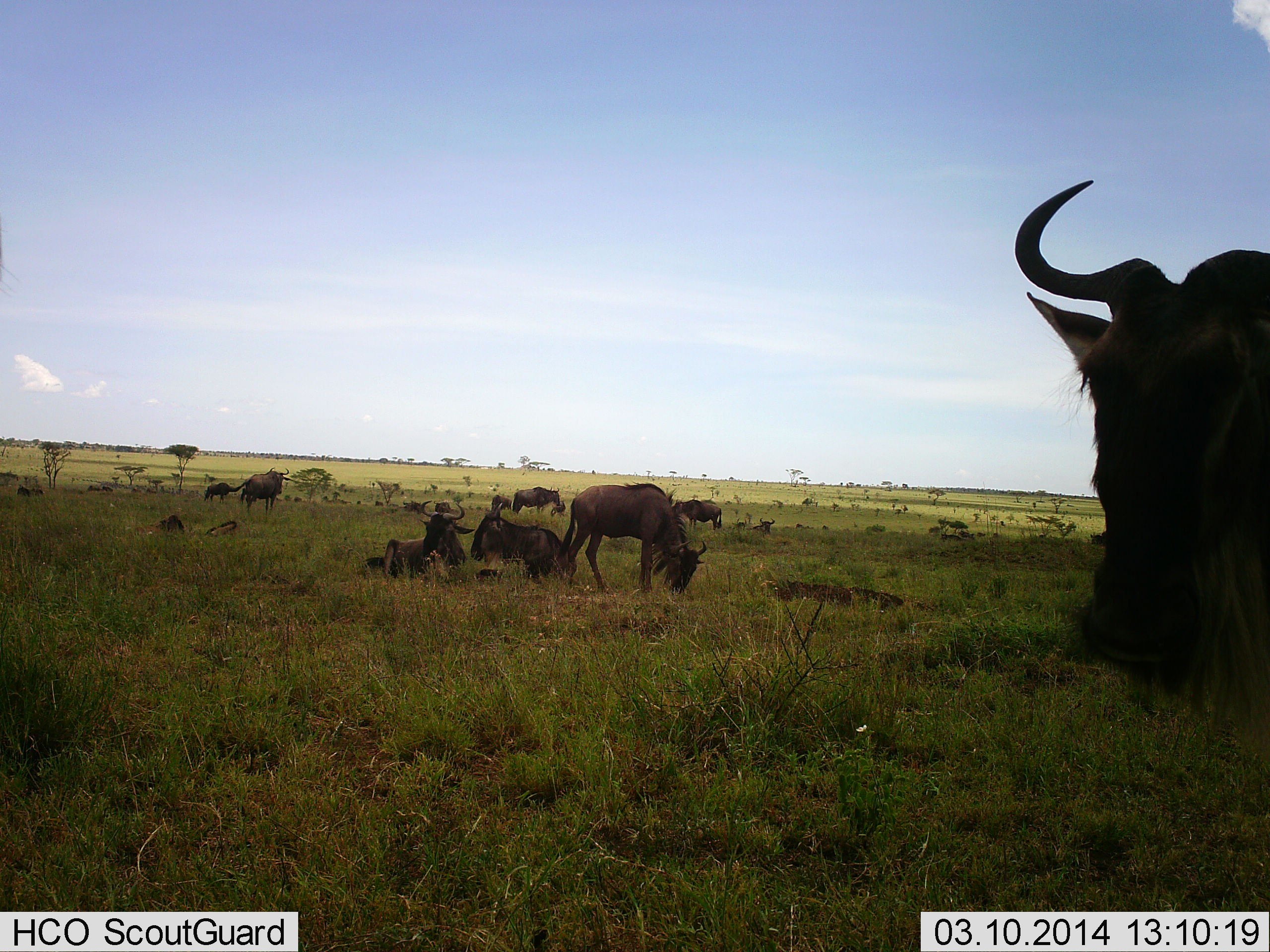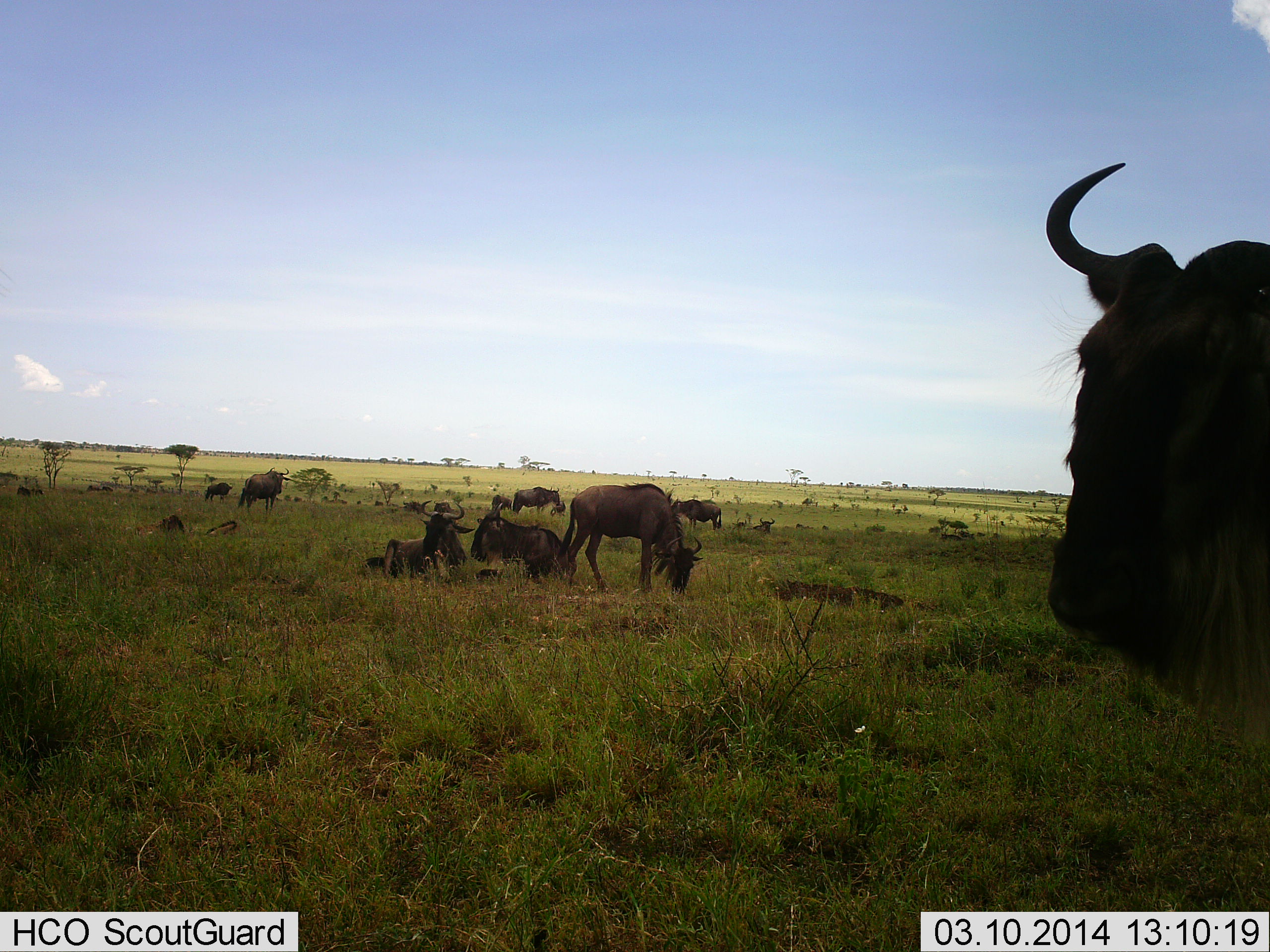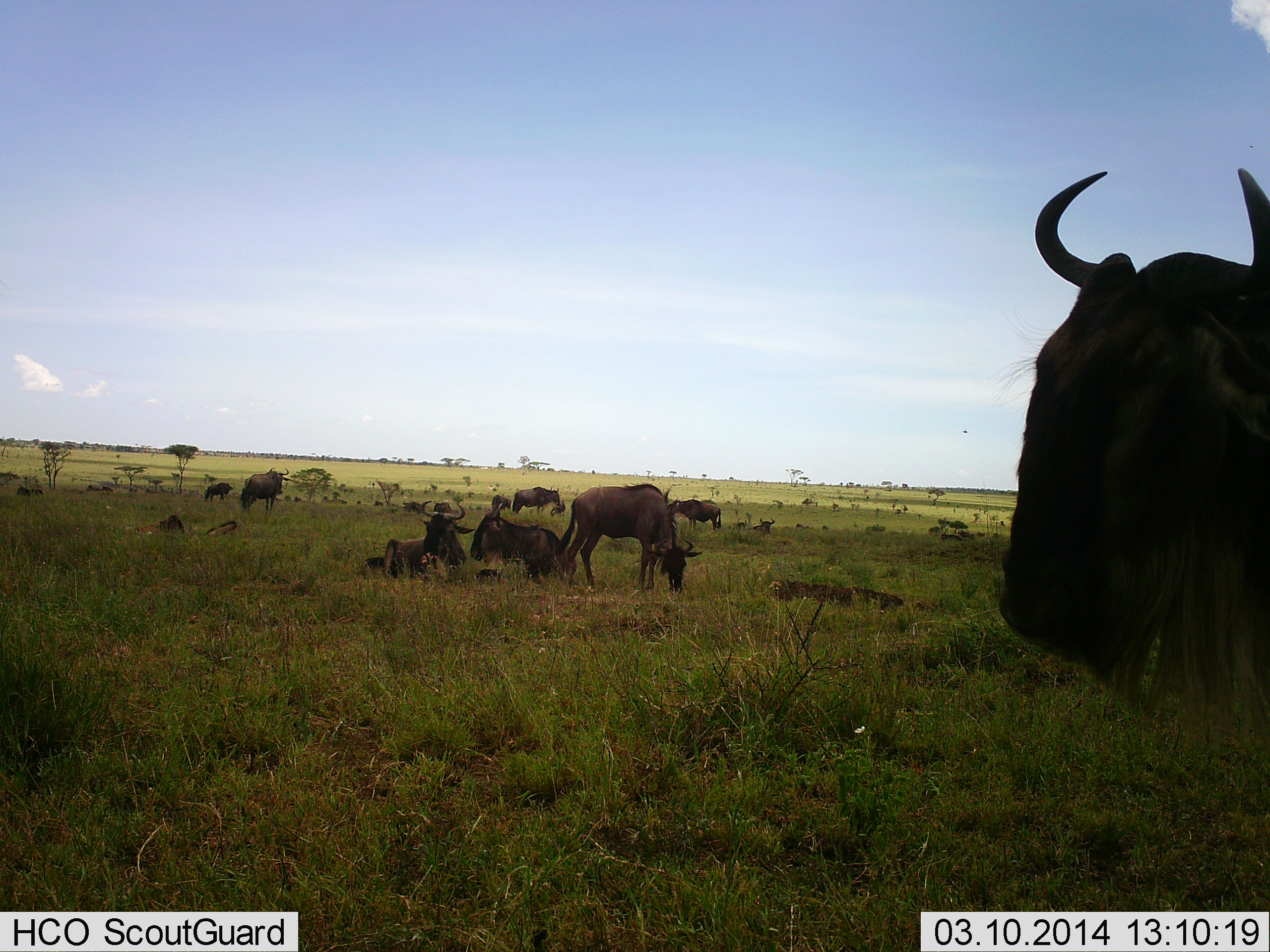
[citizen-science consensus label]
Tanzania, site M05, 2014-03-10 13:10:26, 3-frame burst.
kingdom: Animalia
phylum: Chordata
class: Mammalia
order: Artiodactyla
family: Bovidae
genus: Connochaetes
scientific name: Connochaetes taurinus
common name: blue wildebeest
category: wildebeest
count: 11-50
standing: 90%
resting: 100%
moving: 10%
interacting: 10%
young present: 10%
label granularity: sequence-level